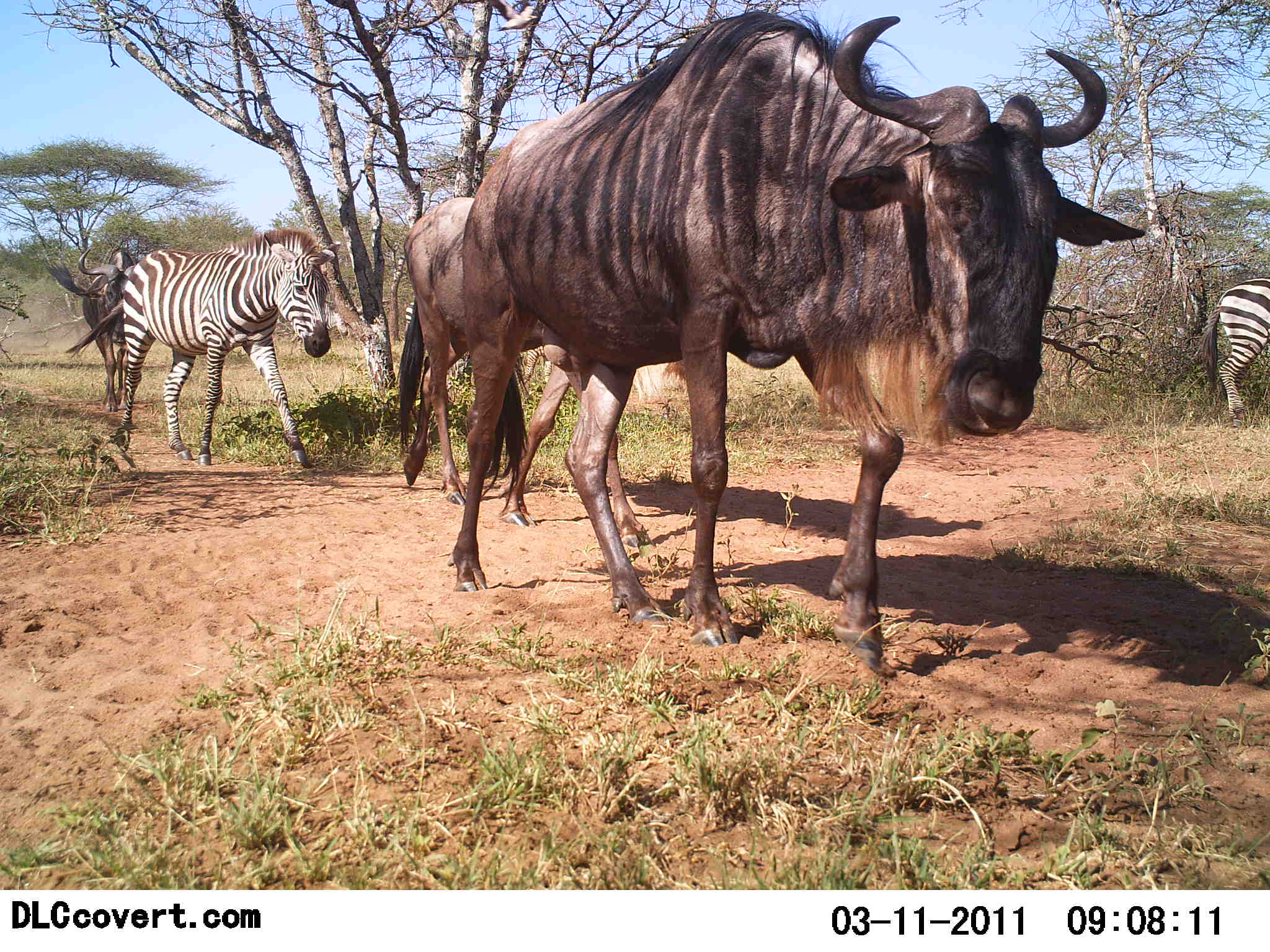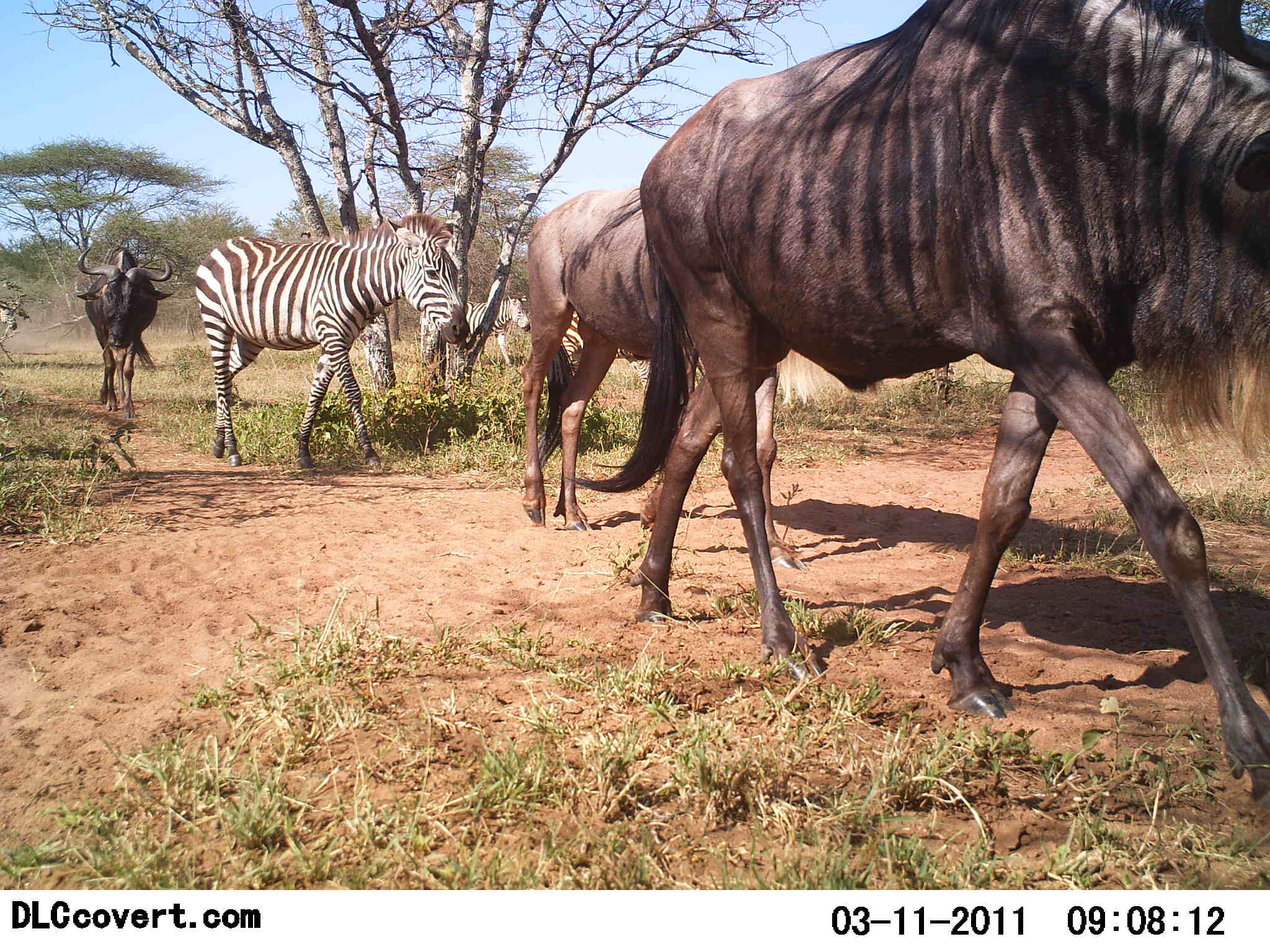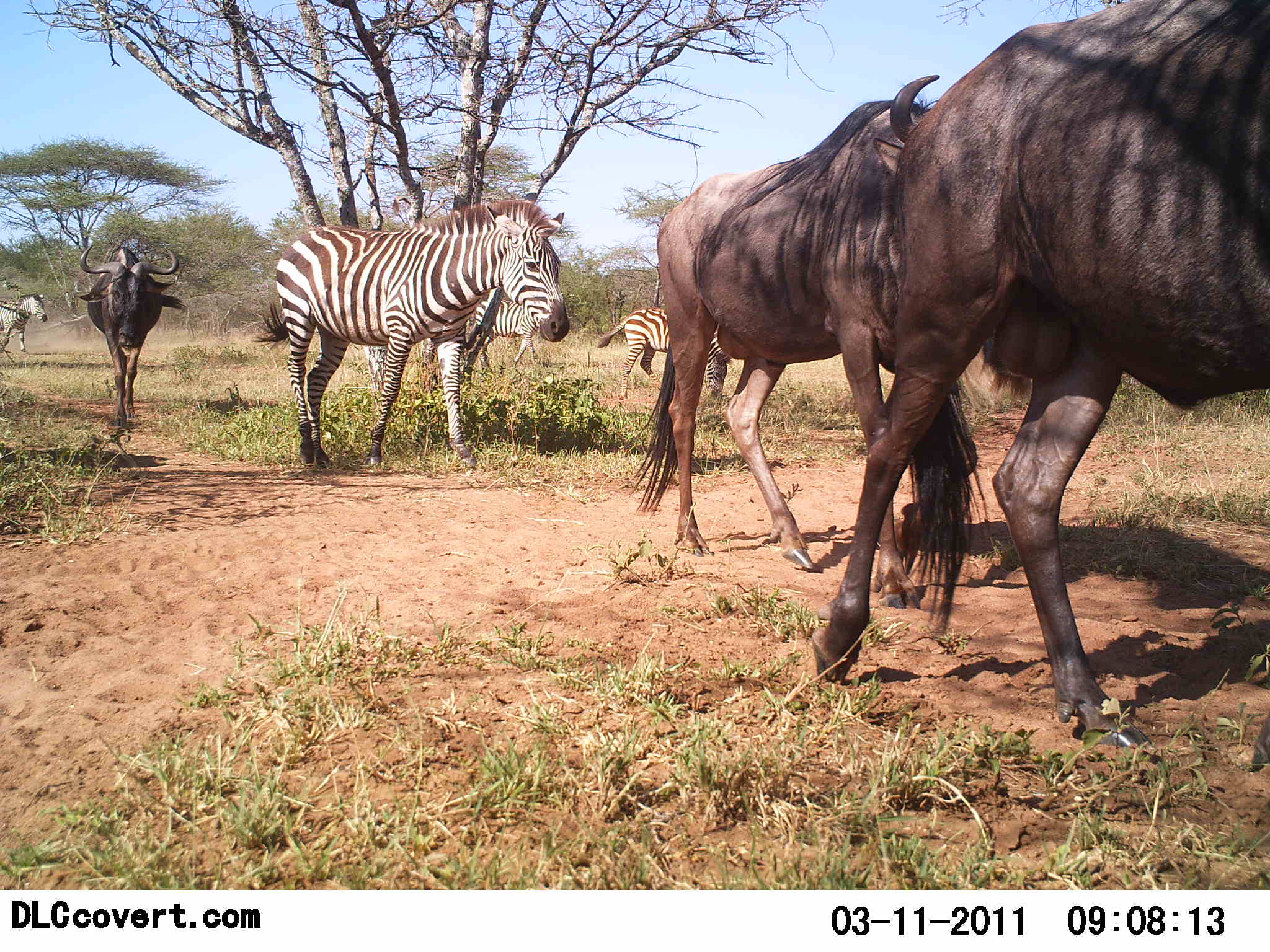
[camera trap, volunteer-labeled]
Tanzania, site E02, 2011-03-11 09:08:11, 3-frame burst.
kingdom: Animalia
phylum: Chordata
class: Mammalia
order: Artiodactyla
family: Bovidae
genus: Connochaetes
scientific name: Connochaetes taurinus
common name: blue wildebeest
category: wildebeest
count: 3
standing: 10%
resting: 0%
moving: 90%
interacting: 0%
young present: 0%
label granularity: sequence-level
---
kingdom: Animalia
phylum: Chordata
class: Mammalia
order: Perissodactyla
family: Equidae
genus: Equus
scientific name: Equus quagga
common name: plains zebra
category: zebra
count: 4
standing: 10%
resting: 0%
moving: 90%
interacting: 0%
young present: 0%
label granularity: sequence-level